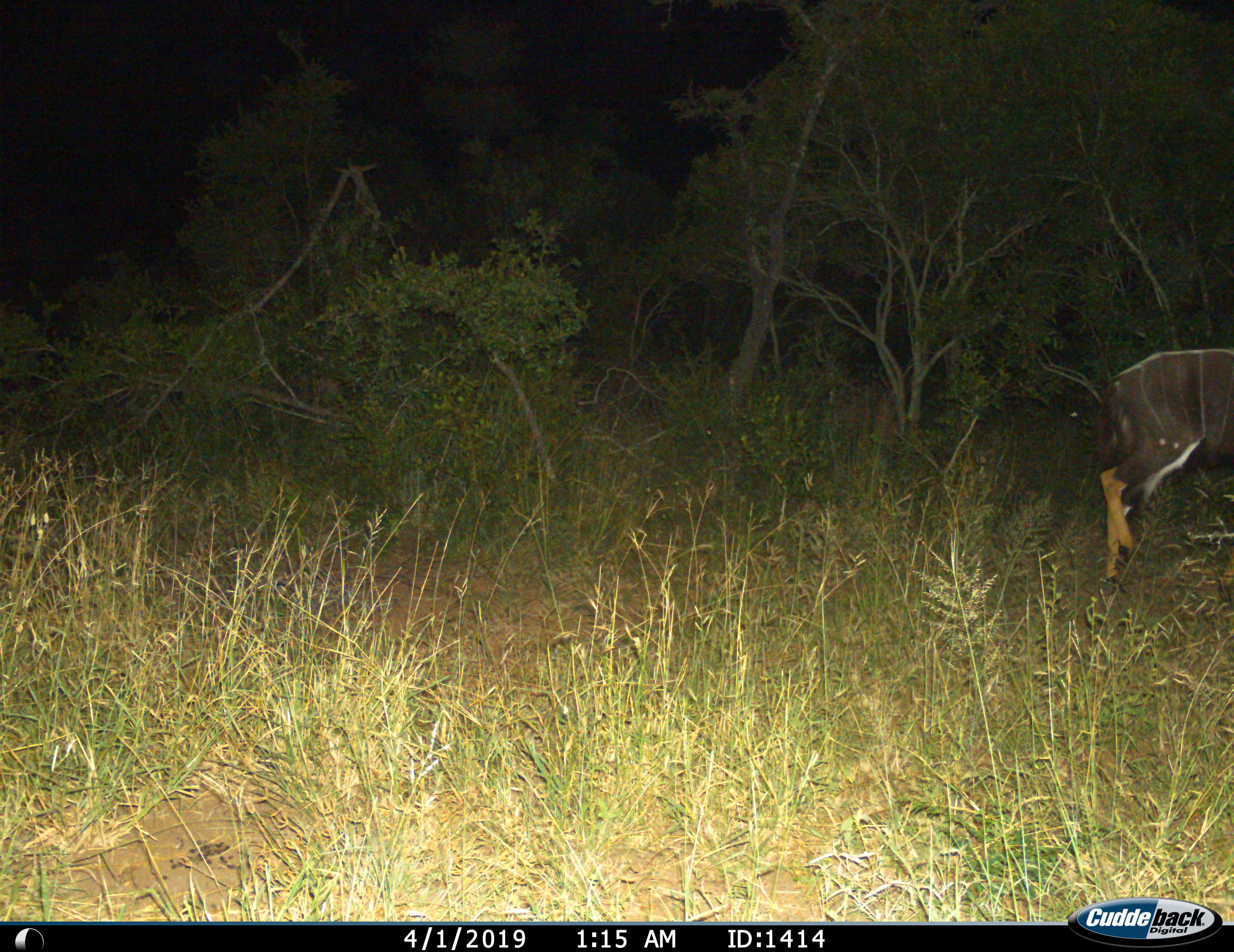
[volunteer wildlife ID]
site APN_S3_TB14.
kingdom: Animalia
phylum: Chordata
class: Mammalia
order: Artiodactyla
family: Bovidae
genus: Tragelaphus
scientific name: Tragelaphus angasii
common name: nyala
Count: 1.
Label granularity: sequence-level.